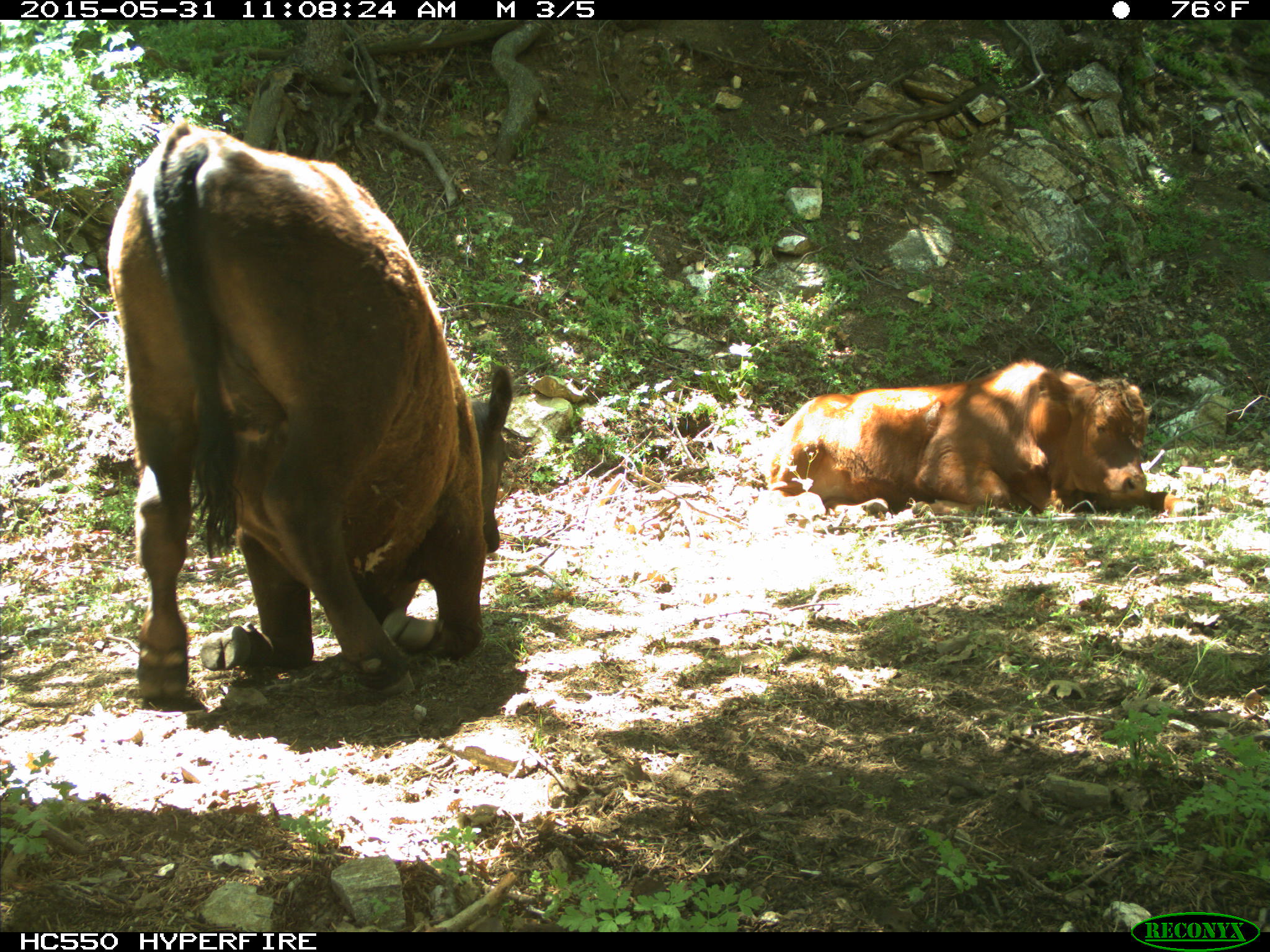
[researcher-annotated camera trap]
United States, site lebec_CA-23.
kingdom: Animalia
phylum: Chordata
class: Mammalia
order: Artiodactyla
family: Bovidae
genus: Bos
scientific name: Bos taurus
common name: domestic cow